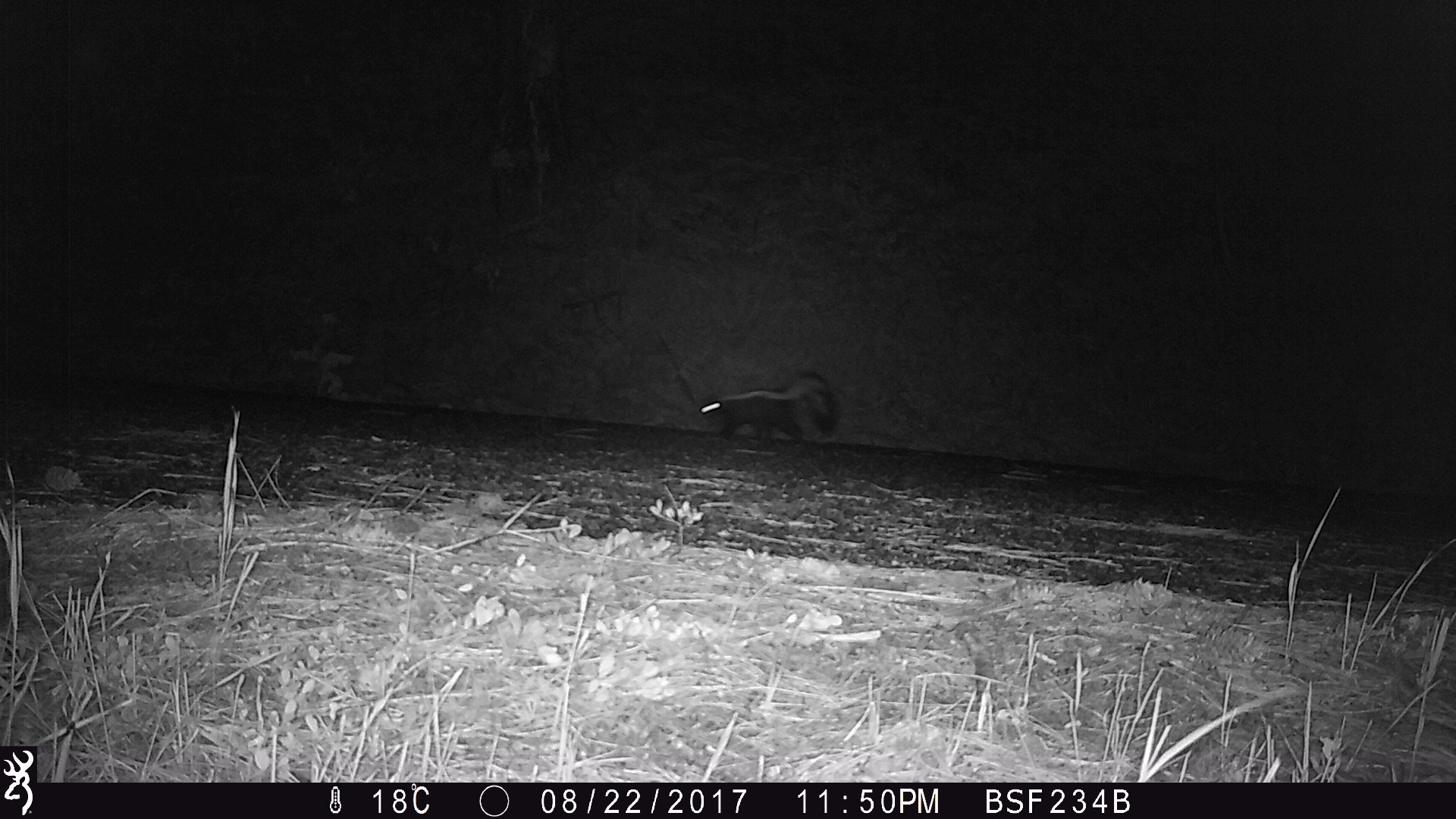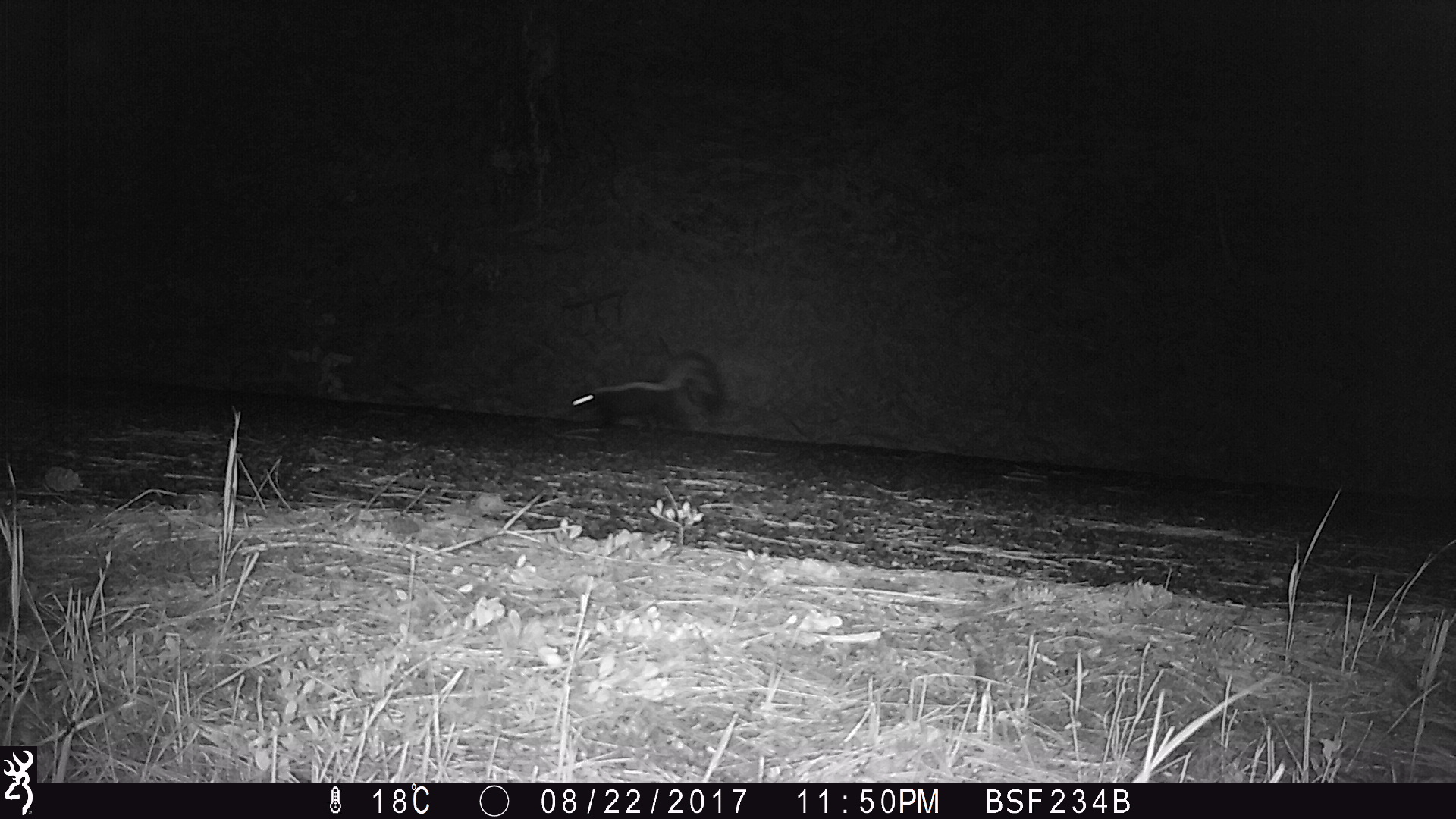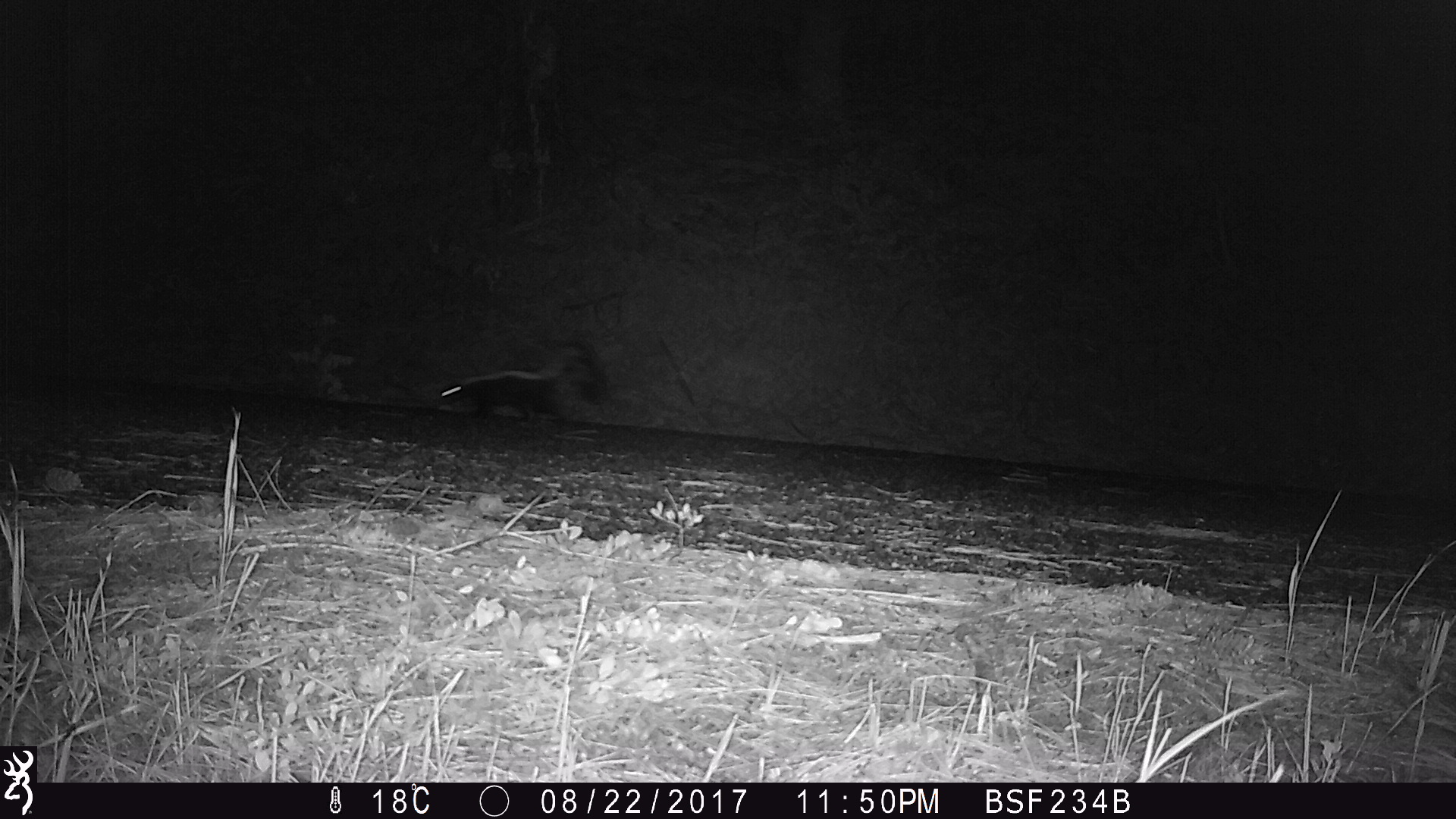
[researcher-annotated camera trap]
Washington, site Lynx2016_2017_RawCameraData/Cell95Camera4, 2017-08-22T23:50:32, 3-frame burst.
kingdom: Animalia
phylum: Chordata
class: Mammalia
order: Carnivora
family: Mephitidae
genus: Mephitis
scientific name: Mephitis mephitis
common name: striped skunk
Mephitis mephitis (striped skunk). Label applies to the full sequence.